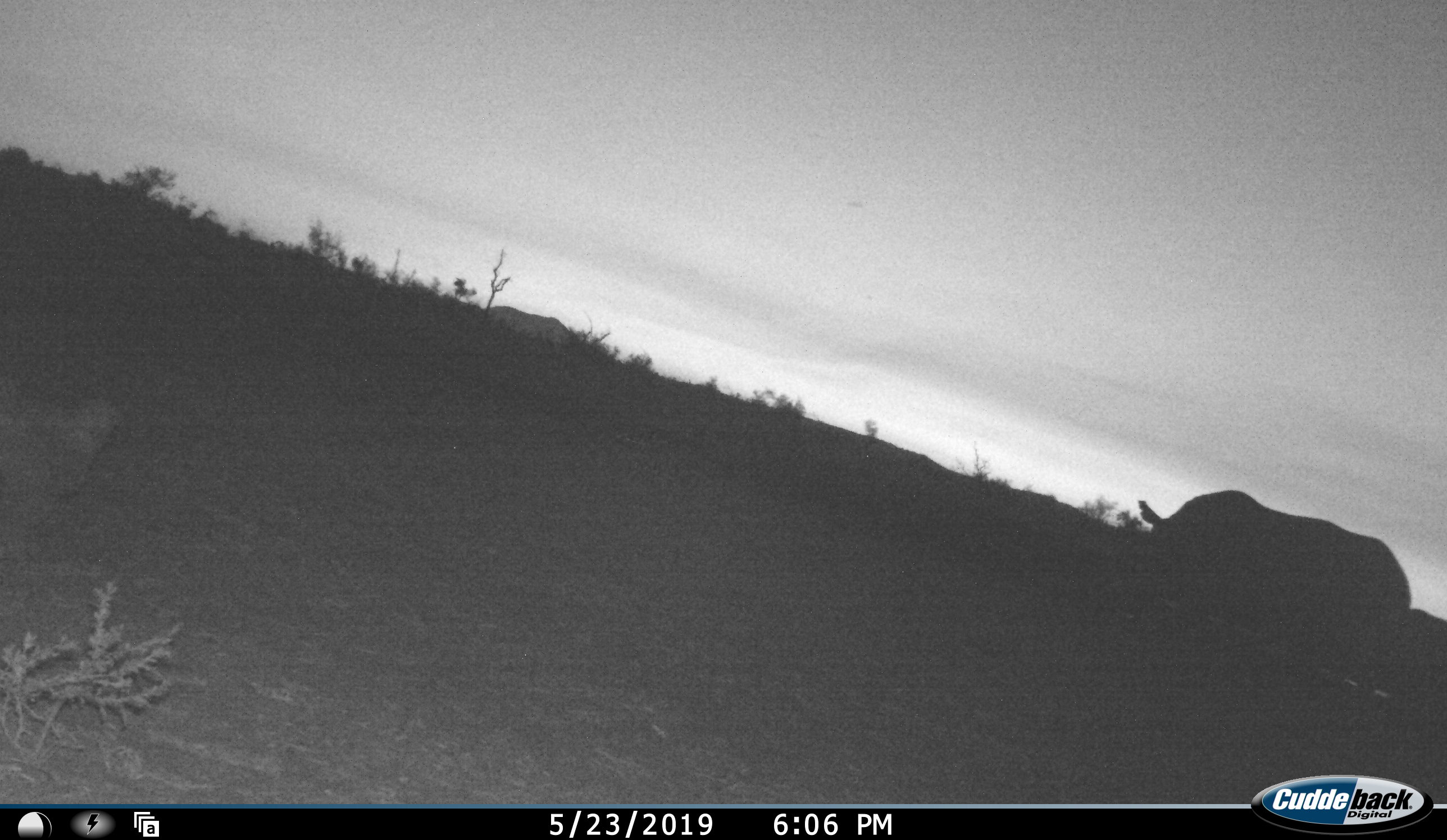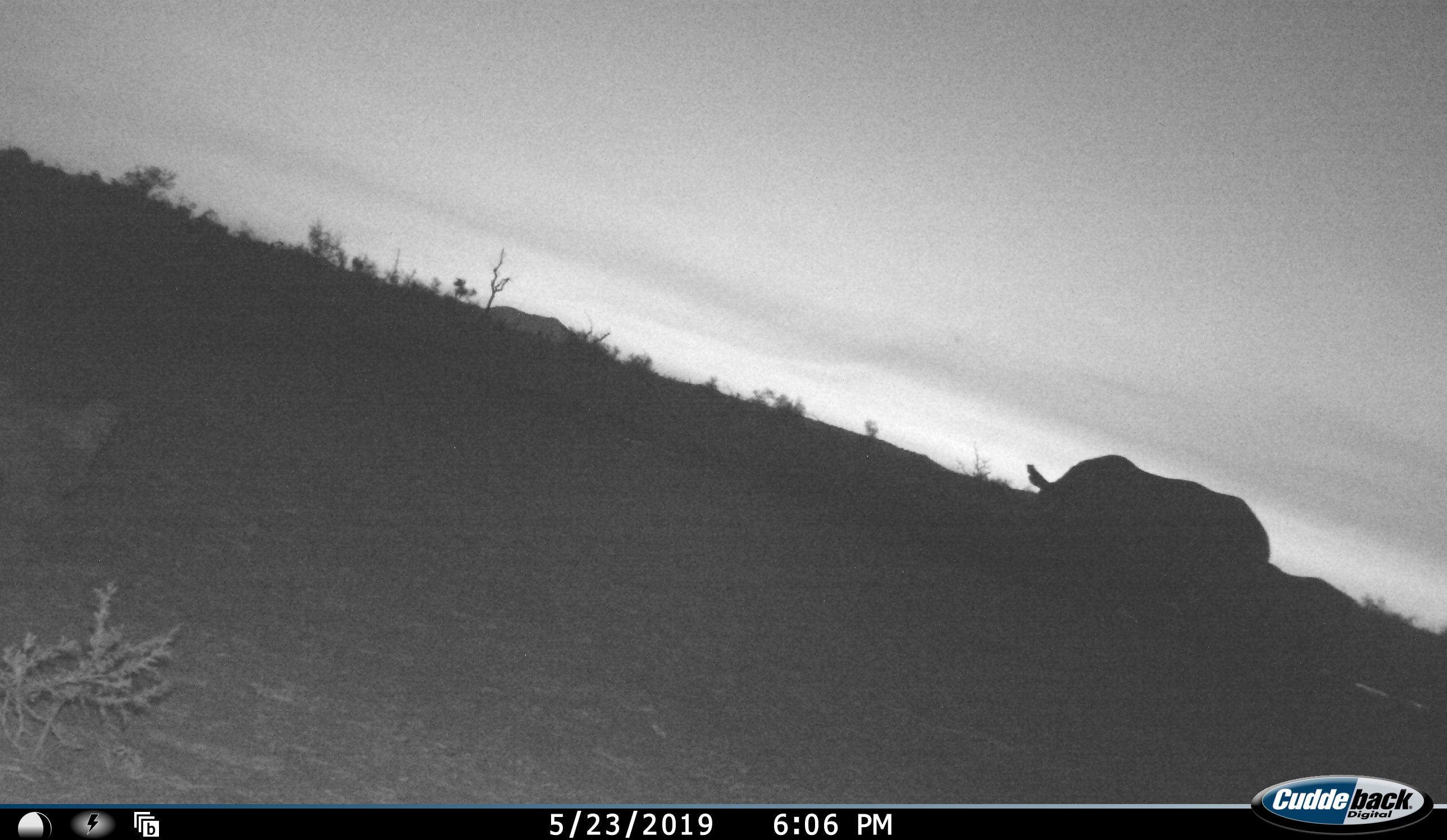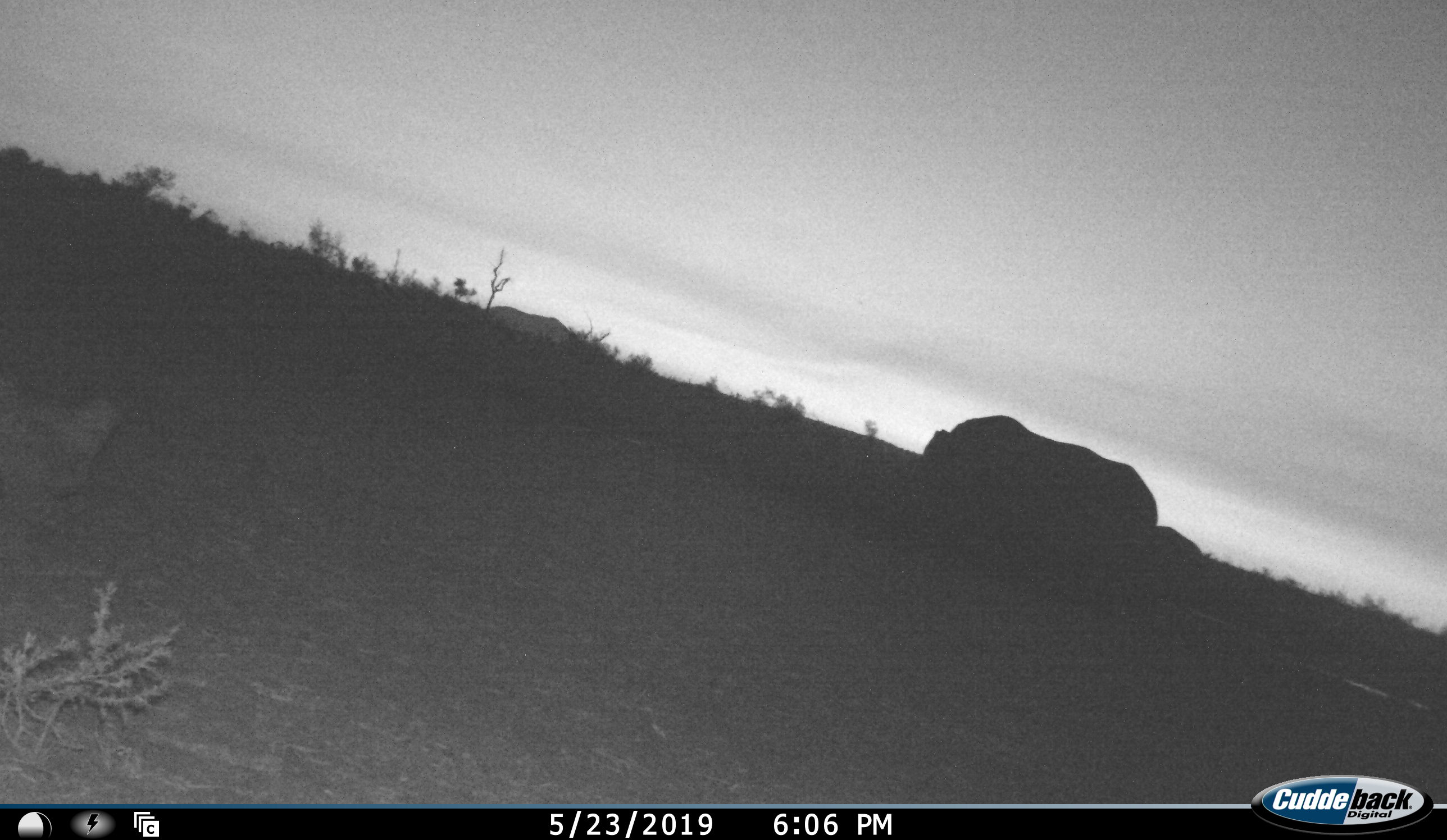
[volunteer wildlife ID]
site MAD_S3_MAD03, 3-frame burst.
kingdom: Animalia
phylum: Chordata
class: Mammalia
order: Perissodactyla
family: Rhinocerotidae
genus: Diceros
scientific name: Diceros bicornis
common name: black rhinoceros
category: rhinocerosblack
Rhinocerosblack (black rhinoceros) (Diceros bicornis), count 1. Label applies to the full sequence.